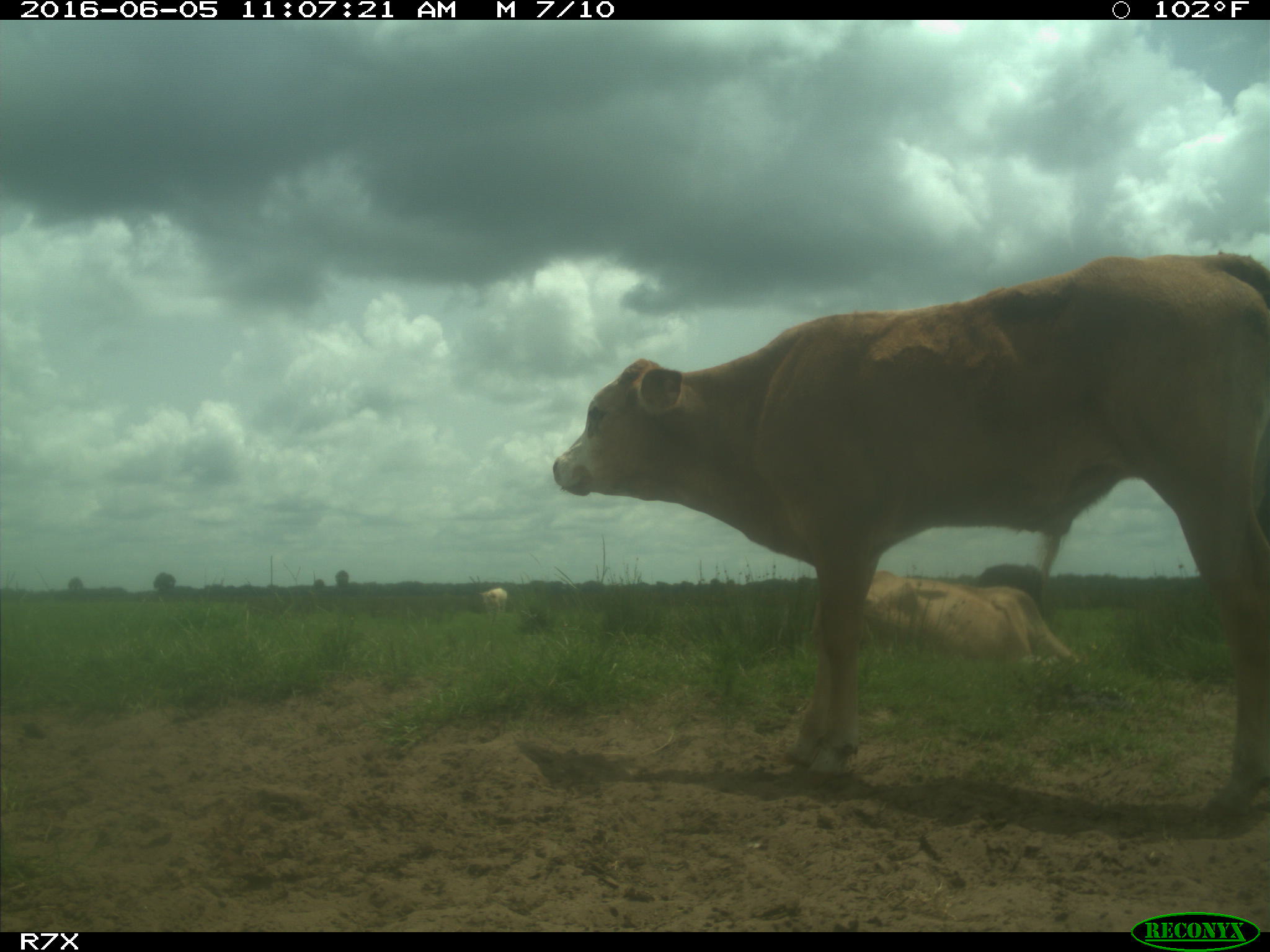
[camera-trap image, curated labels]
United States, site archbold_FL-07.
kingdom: Animalia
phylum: Chordata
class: Mammalia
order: Artiodactyla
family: Bovidae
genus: Bos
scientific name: Bos taurus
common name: domestic cow